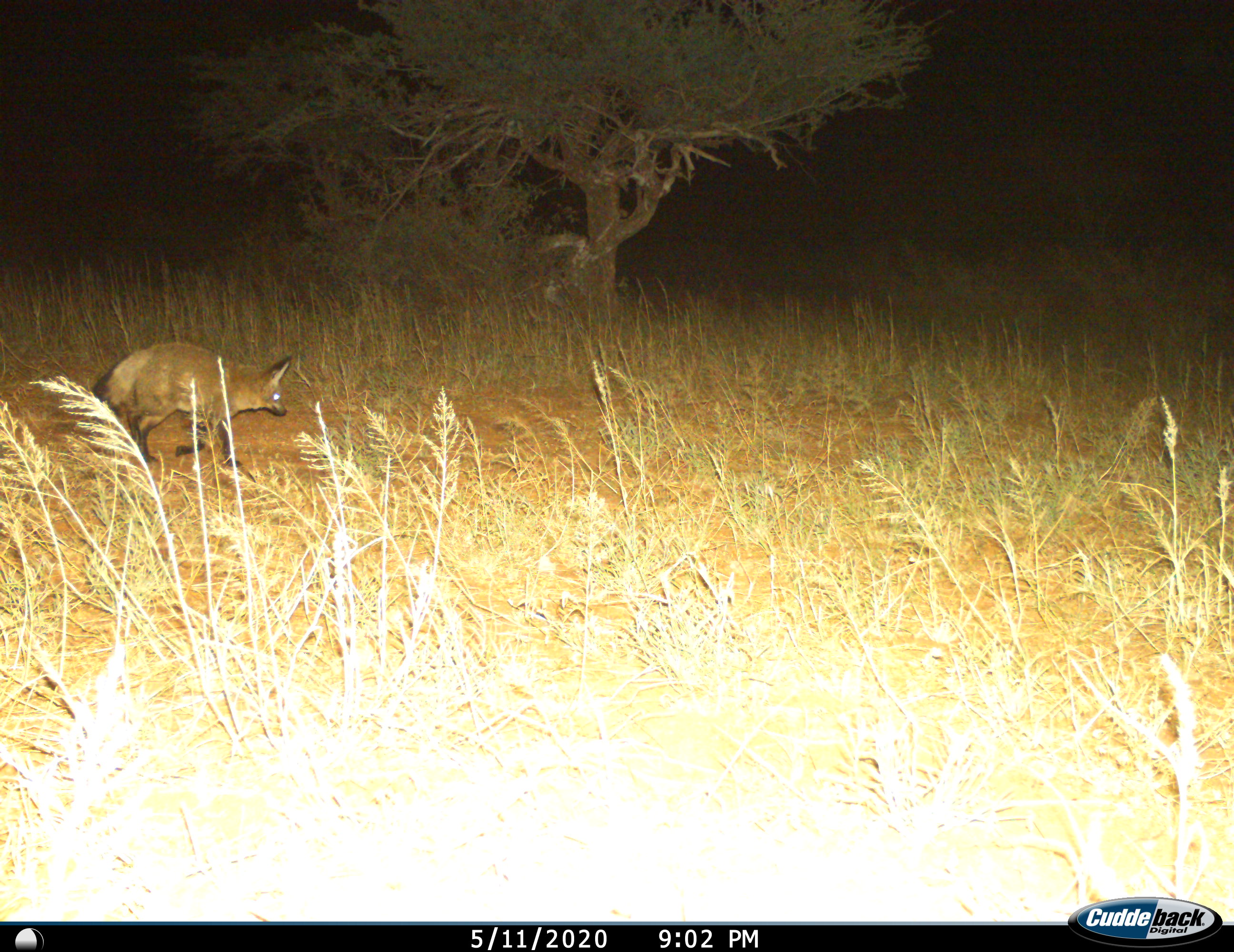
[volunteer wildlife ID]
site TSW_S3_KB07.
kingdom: Animalia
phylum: Chordata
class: Mammalia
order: Carnivora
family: Canidae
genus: Otocyon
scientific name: Otocyon megalotis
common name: bat-eared fox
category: foxbateared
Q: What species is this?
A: Foxbateared (bat-eared fox) (Otocyon megalotis).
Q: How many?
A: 1.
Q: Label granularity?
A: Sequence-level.